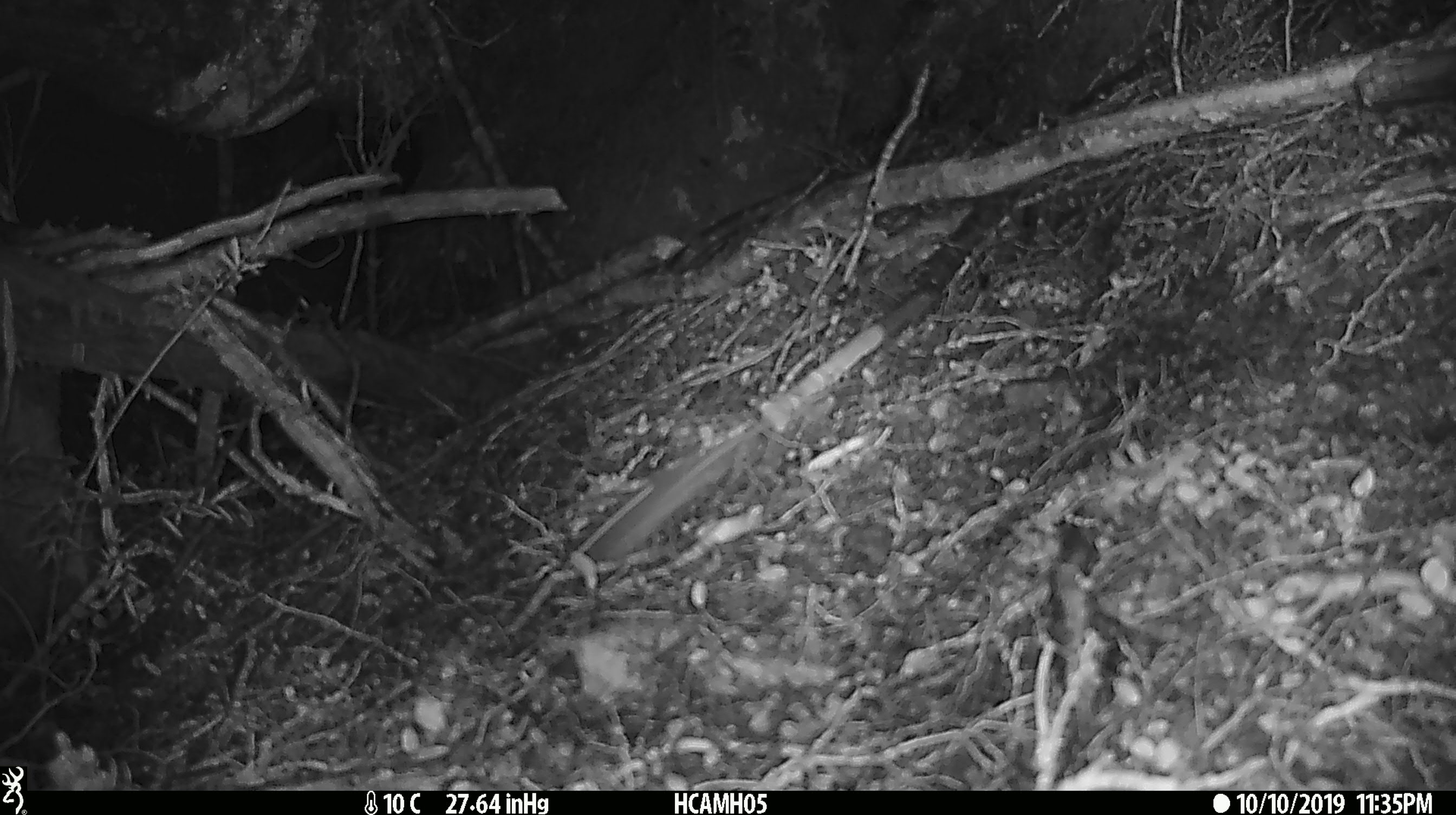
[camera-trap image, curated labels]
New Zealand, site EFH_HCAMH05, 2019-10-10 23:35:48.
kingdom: Animalia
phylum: Chordata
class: Mammalia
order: Rodentia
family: Muridae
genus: Mus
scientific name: Mus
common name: mouse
Mouse (Mus).